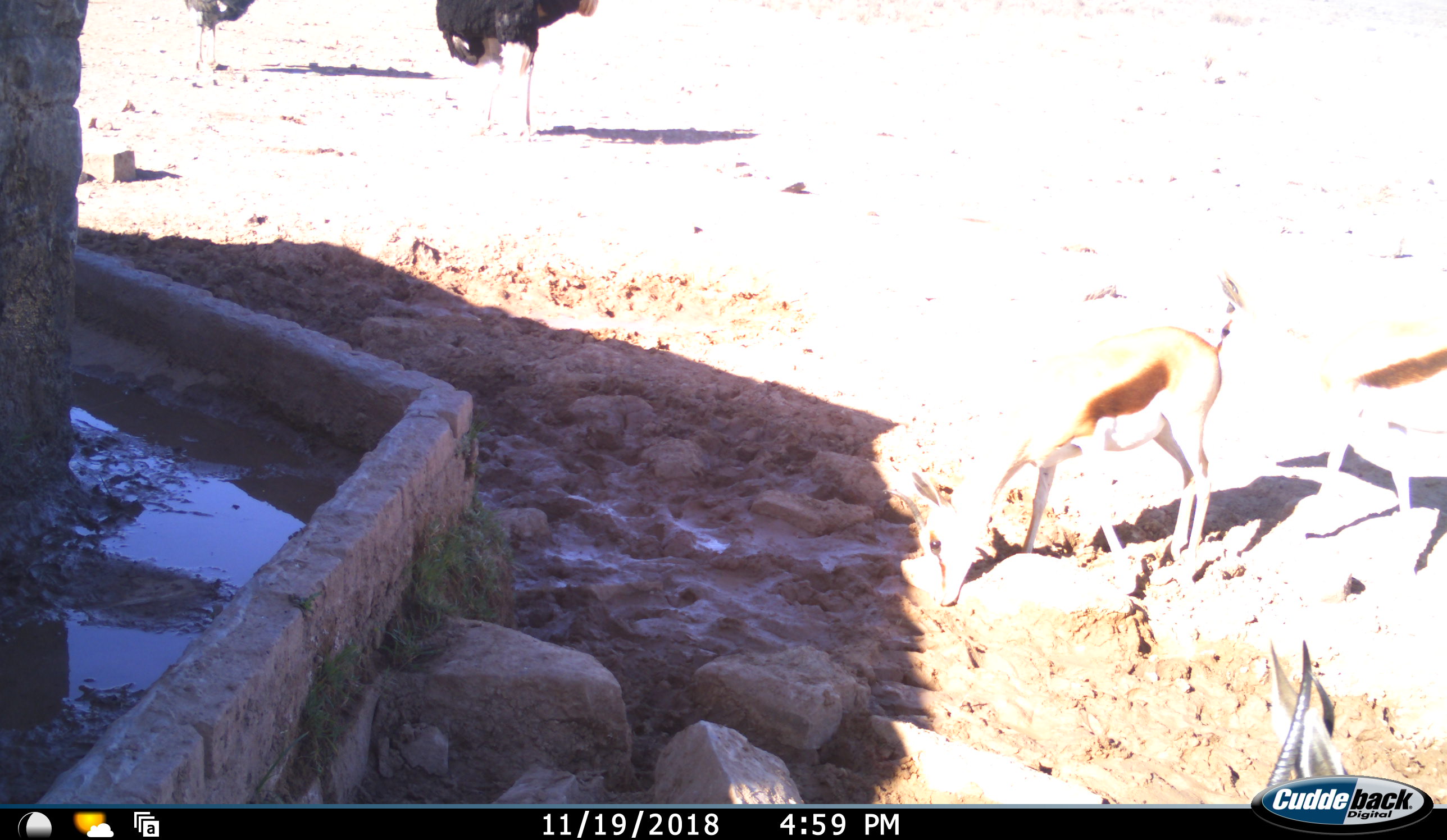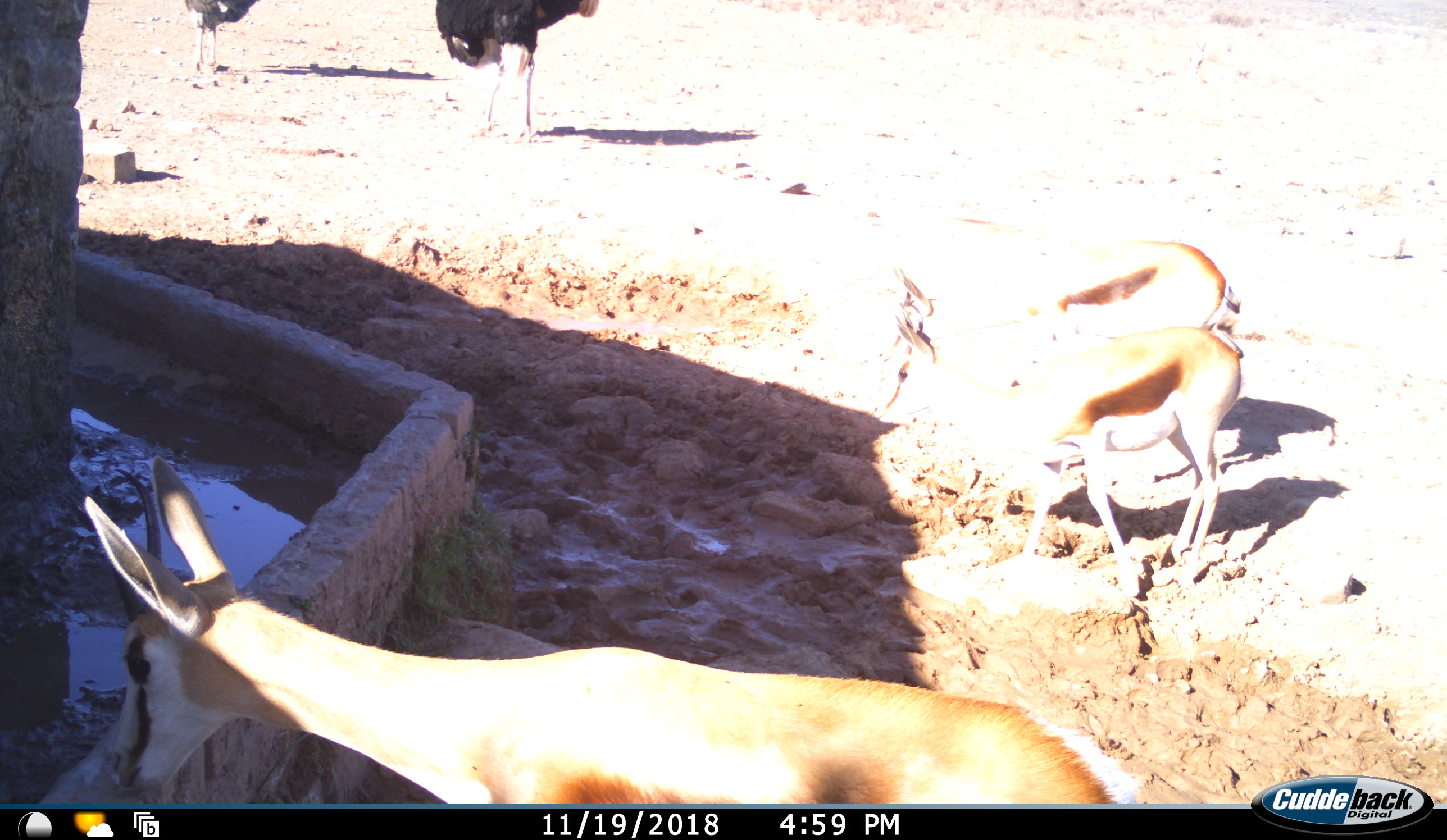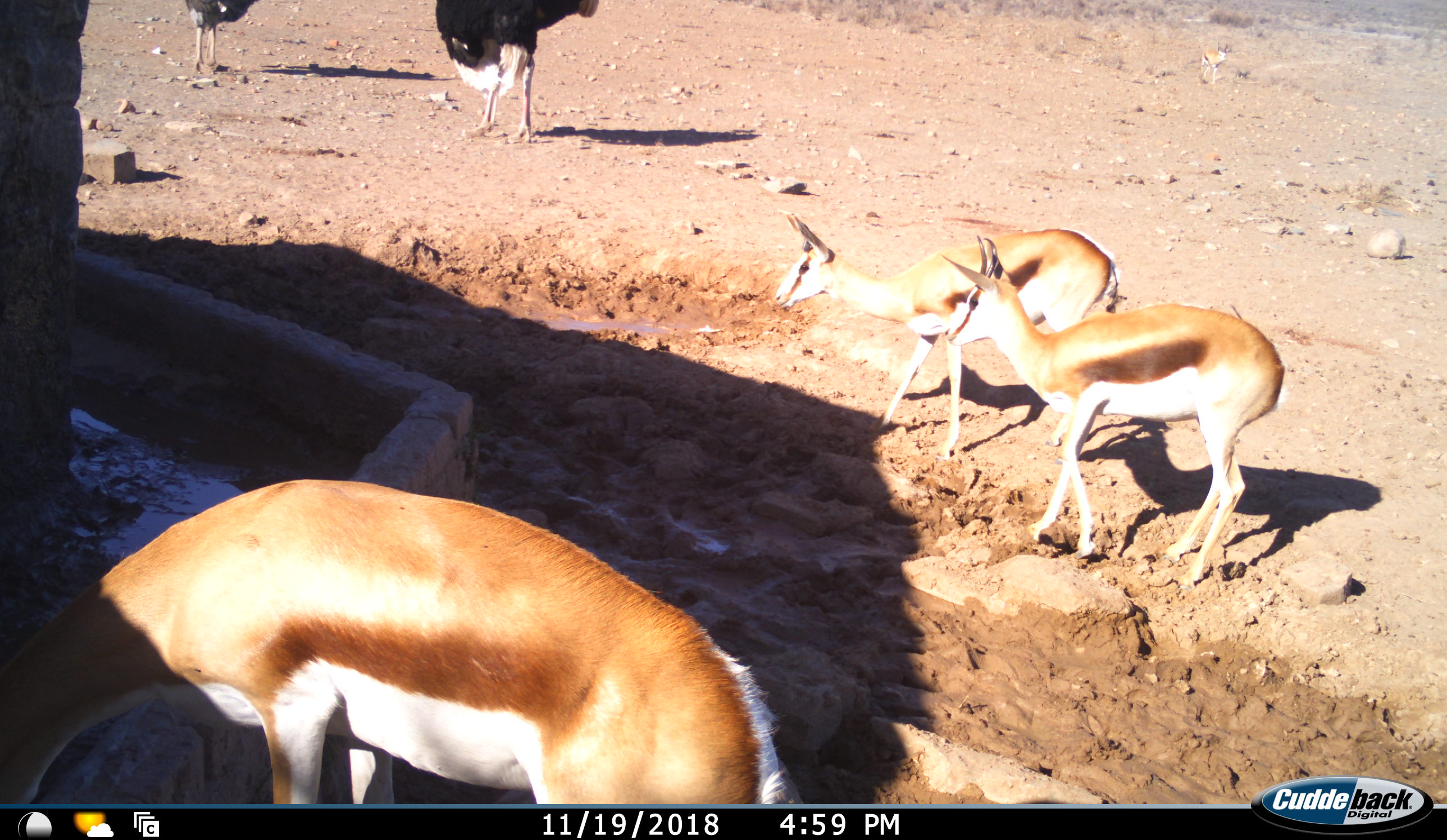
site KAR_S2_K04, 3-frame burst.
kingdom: Animalia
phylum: Chordata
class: Aves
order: Struthioniformes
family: Struthionidae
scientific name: Struthionidae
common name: ostrich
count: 2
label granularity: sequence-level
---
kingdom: Animalia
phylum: Chordata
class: Mammalia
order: Artiodactyla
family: Bovidae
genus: Antidorcas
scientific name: Antidorcas marsupialis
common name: springbok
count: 3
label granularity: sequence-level